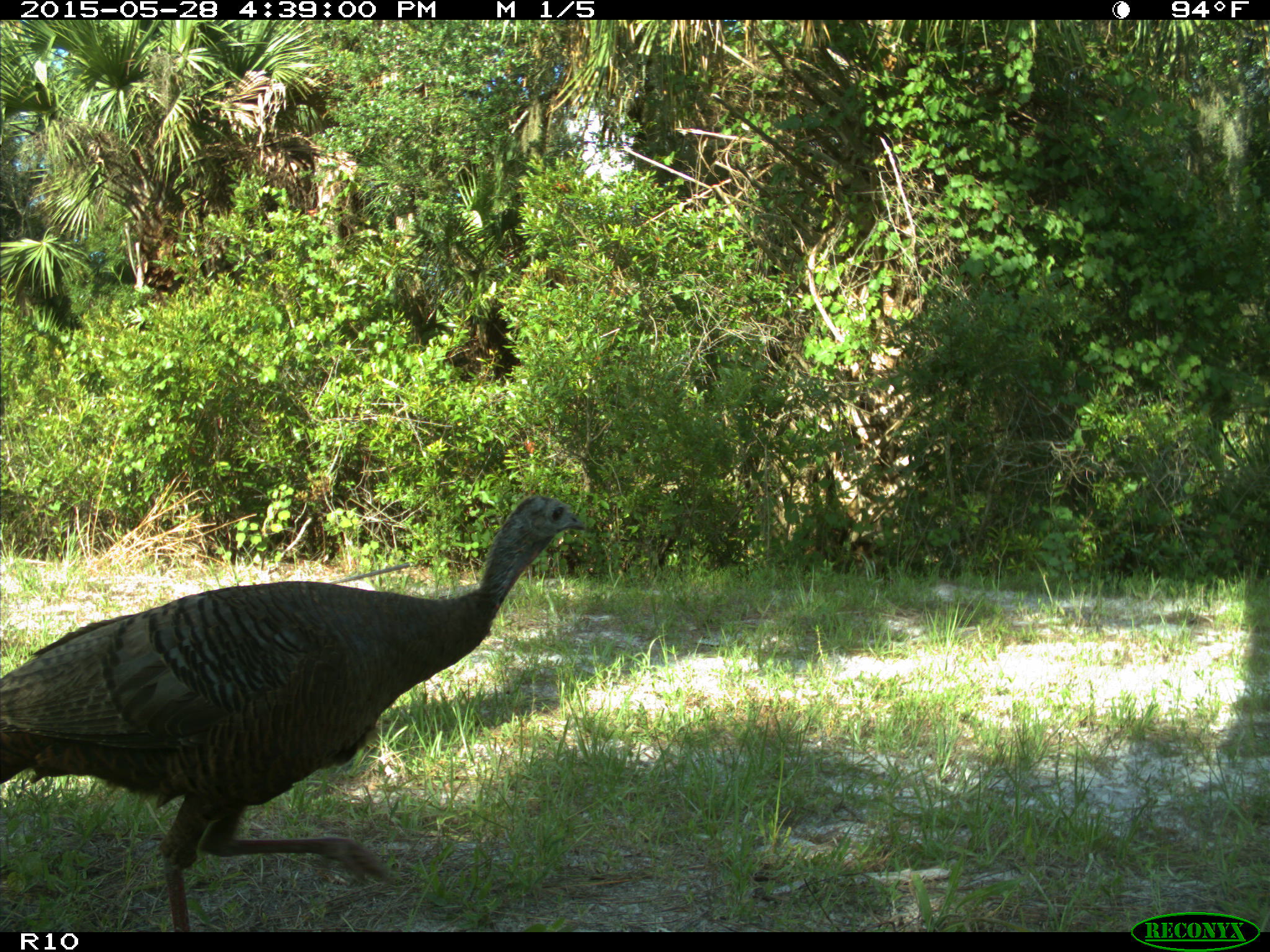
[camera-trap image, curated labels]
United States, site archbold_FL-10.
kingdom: Animalia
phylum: Chordata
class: Aves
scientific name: Aves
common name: birds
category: unidentified bird